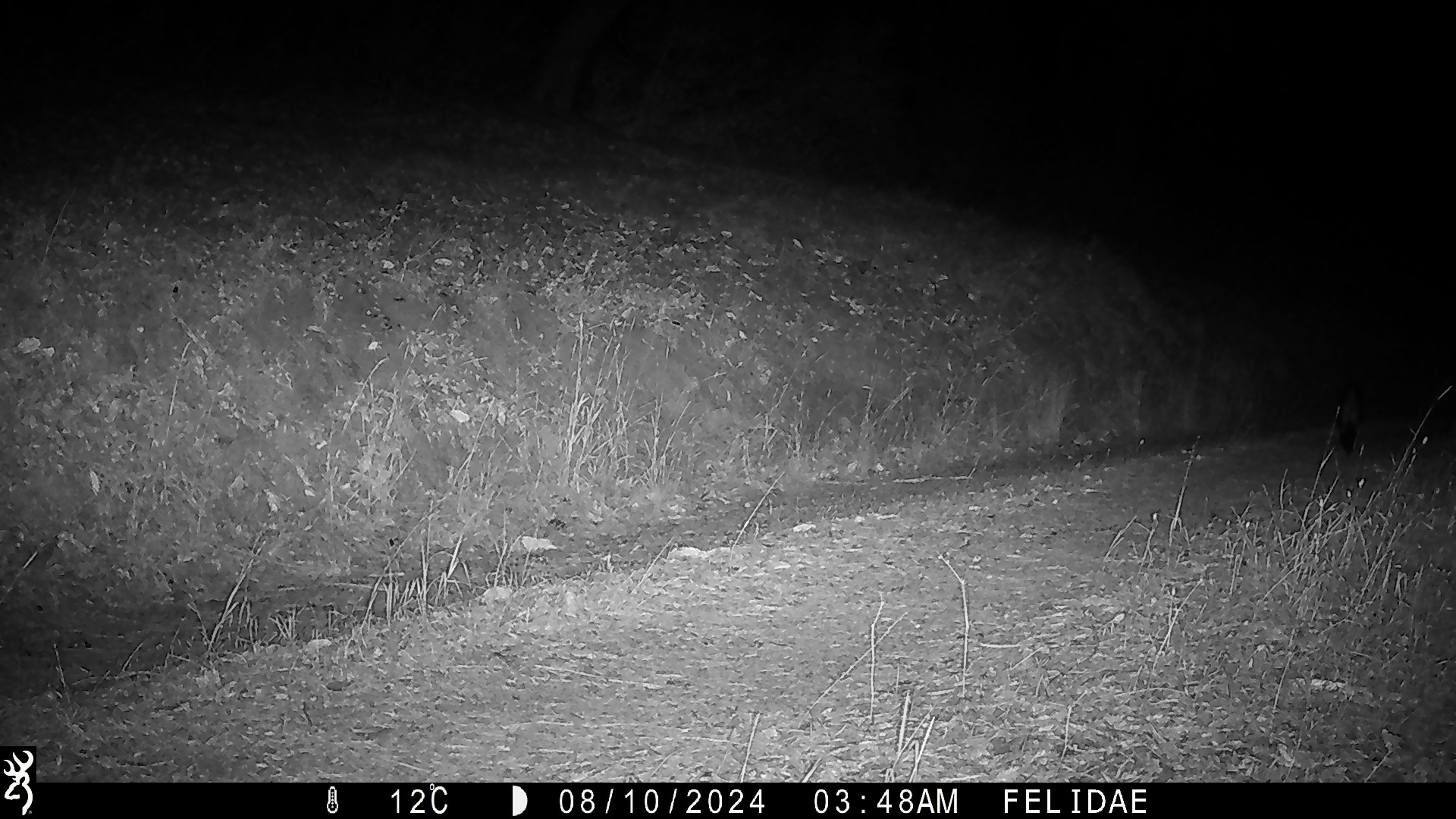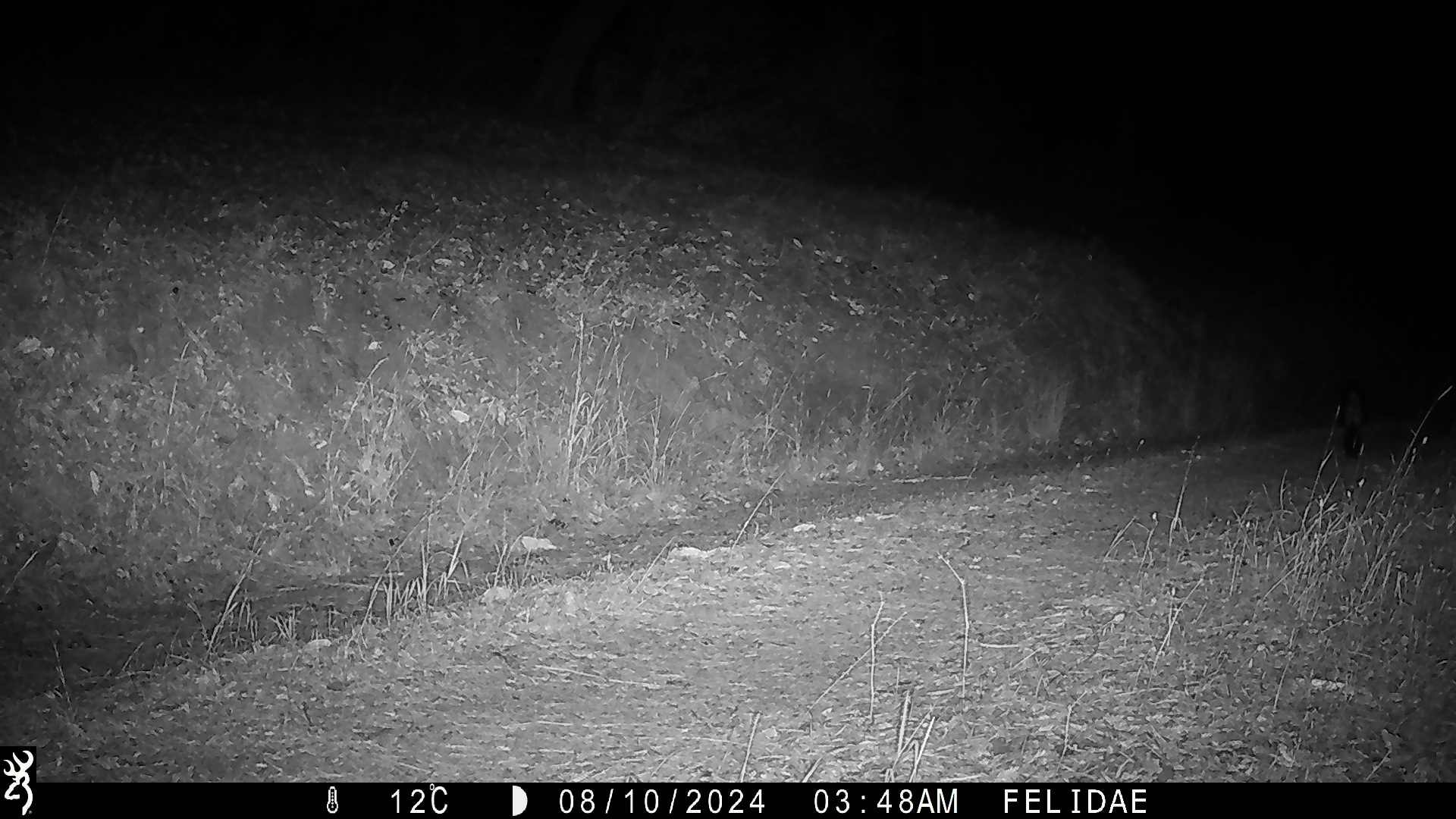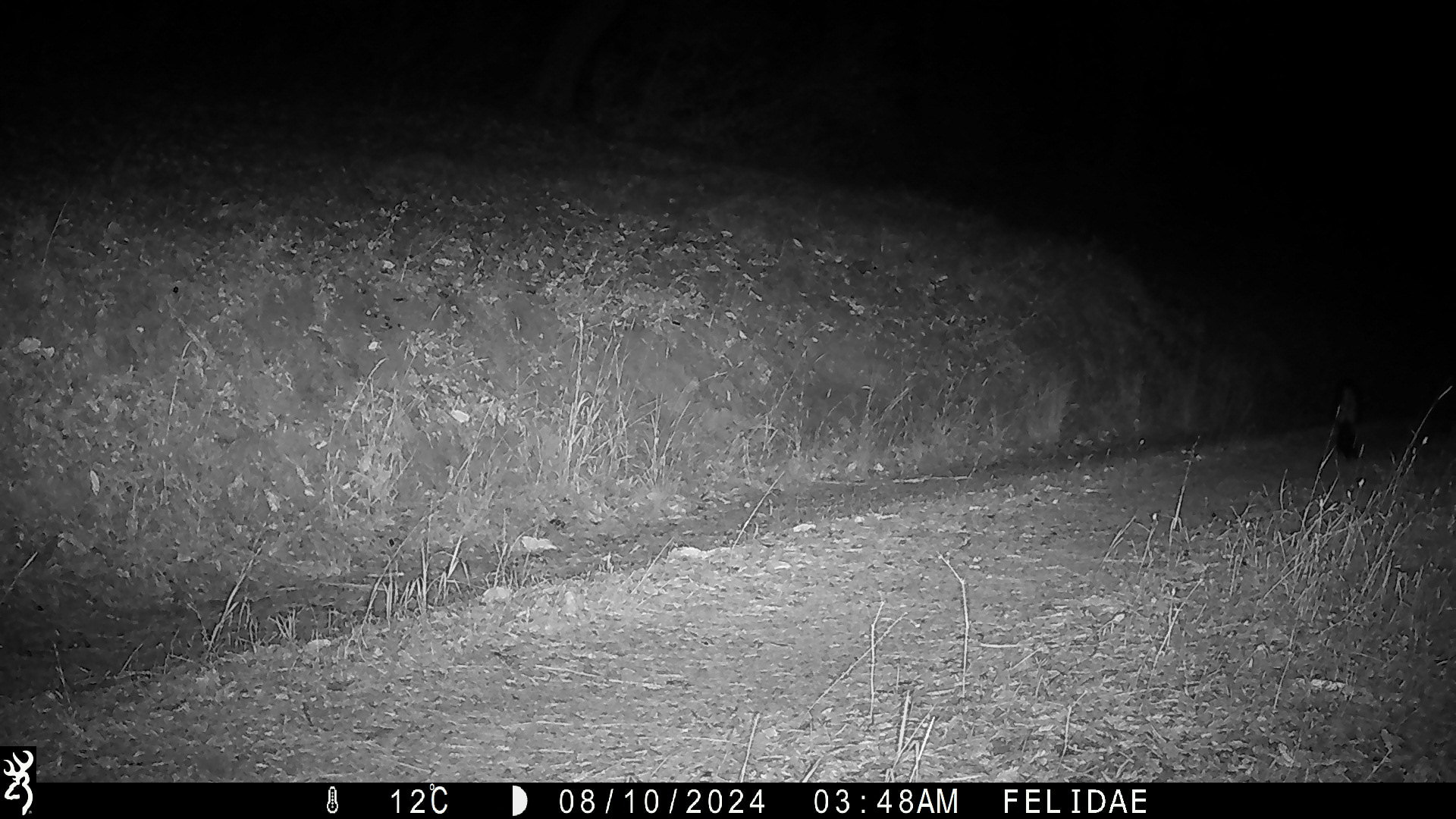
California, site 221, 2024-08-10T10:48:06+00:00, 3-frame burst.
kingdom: Animalia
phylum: Chordata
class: Mammalia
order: Carnivora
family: Canidae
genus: Urocyon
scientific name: Urocyon cinereoargenteus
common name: gray fox